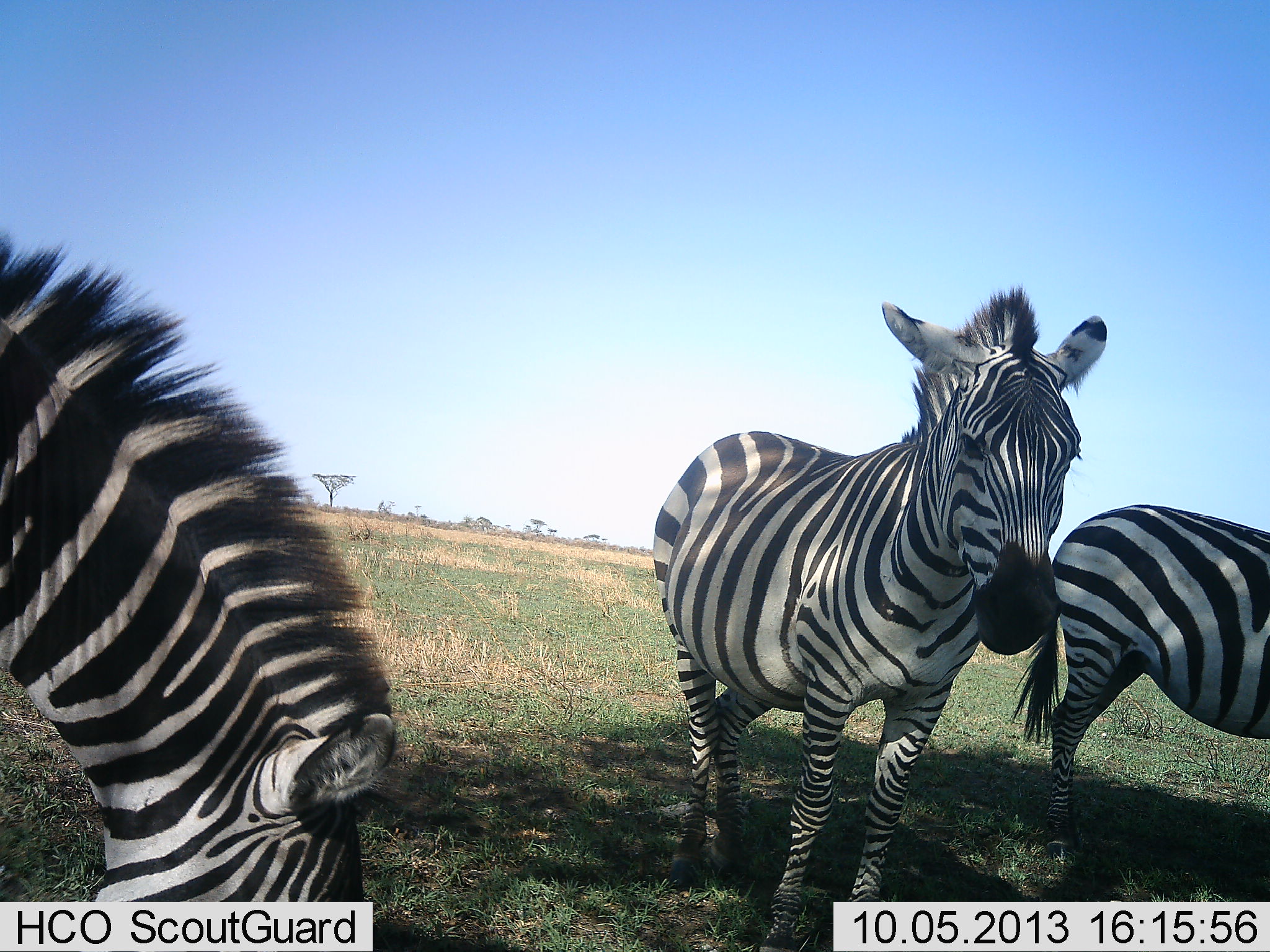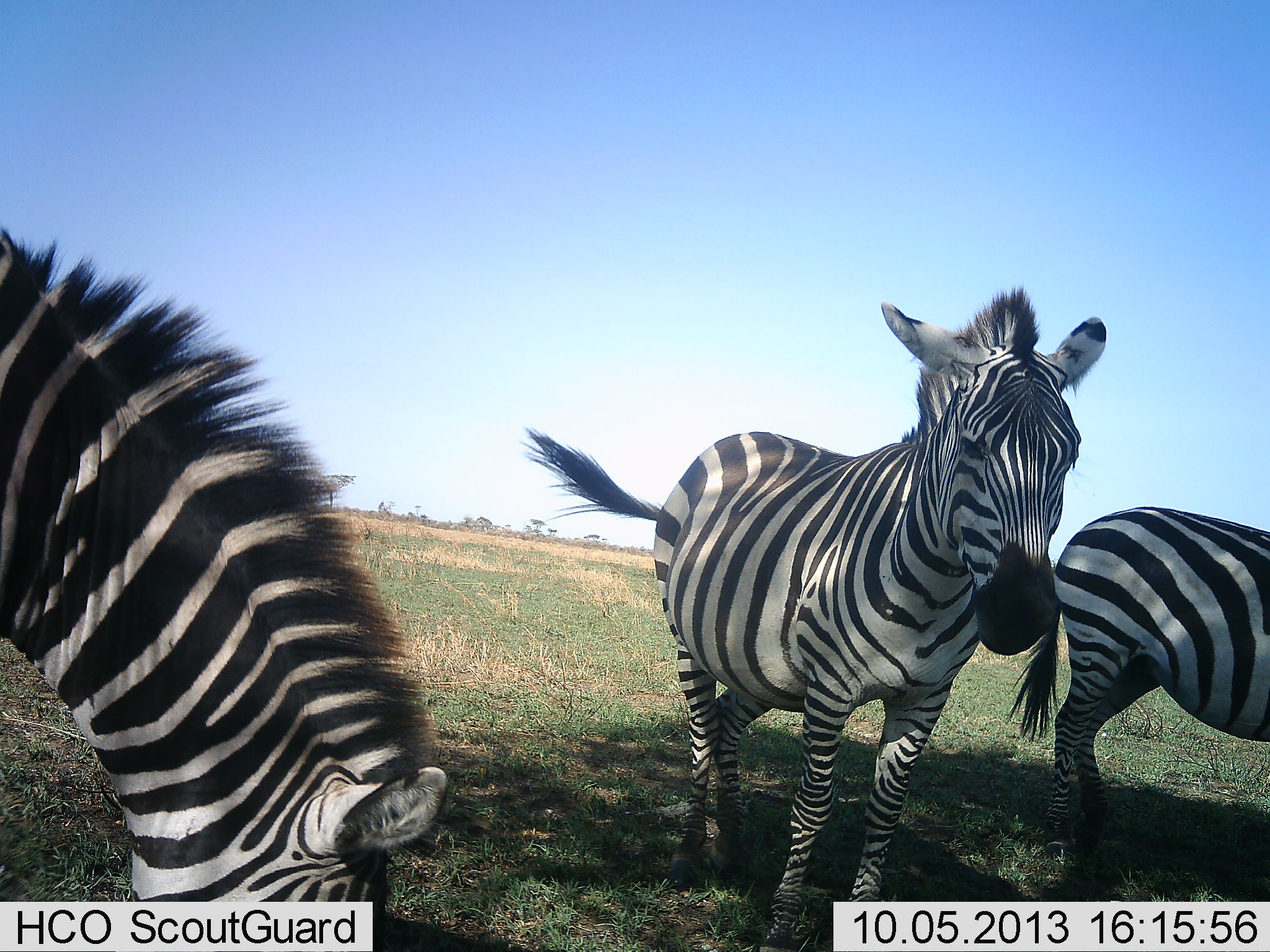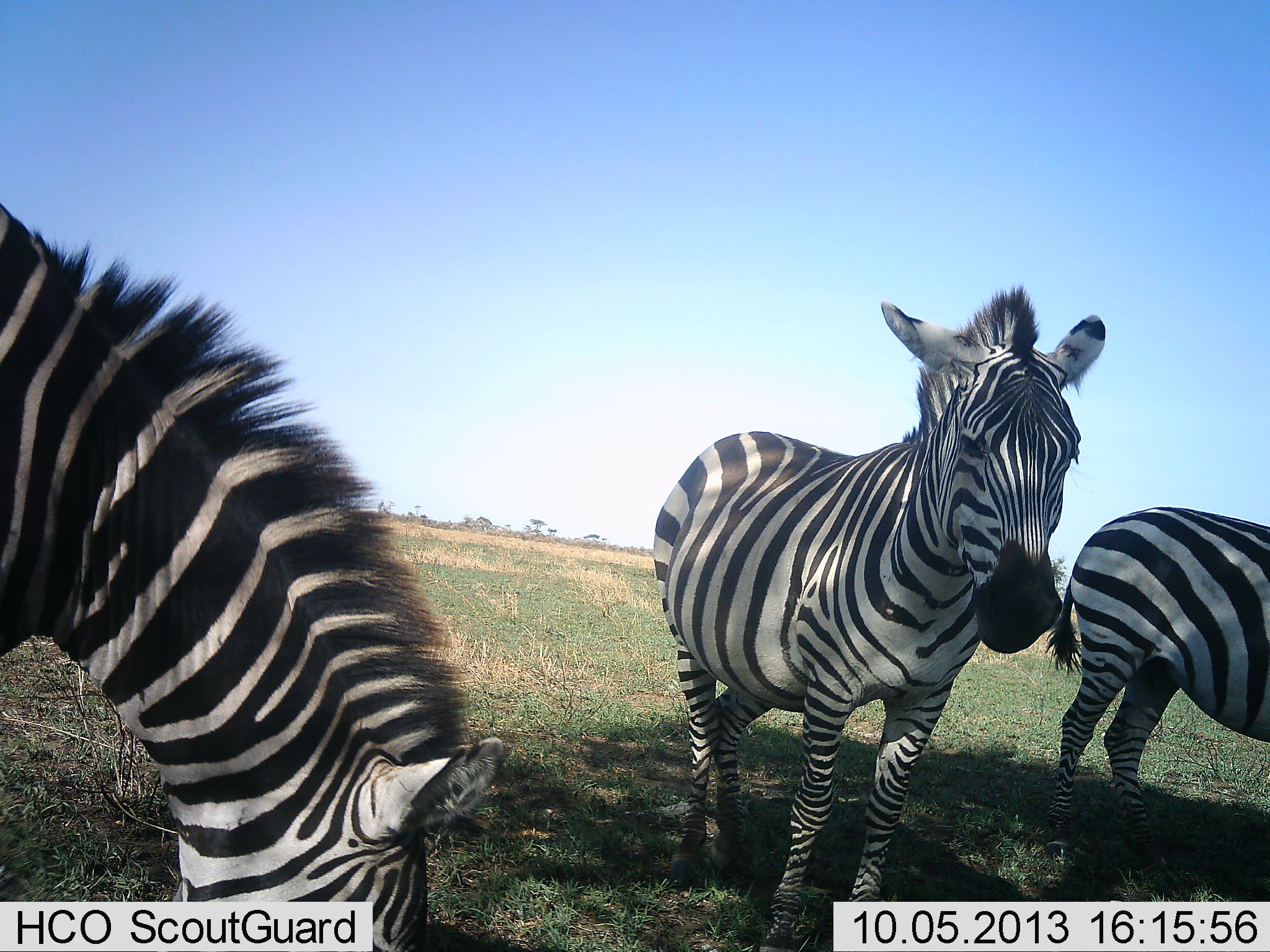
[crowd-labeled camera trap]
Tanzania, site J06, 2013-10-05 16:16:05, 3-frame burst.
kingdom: Animalia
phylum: Chordata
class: Mammalia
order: Perissodactyla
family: Equidae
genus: Equus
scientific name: Equus quagga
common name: plains zebra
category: zebra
Zebra (plains zebra) (Equus quagga), count 3. Behavior (volunteer vote fractions): standing 80%, resting 0%, moving 0%, interacting 0%. Young present (vote fraction): 0%. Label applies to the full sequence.